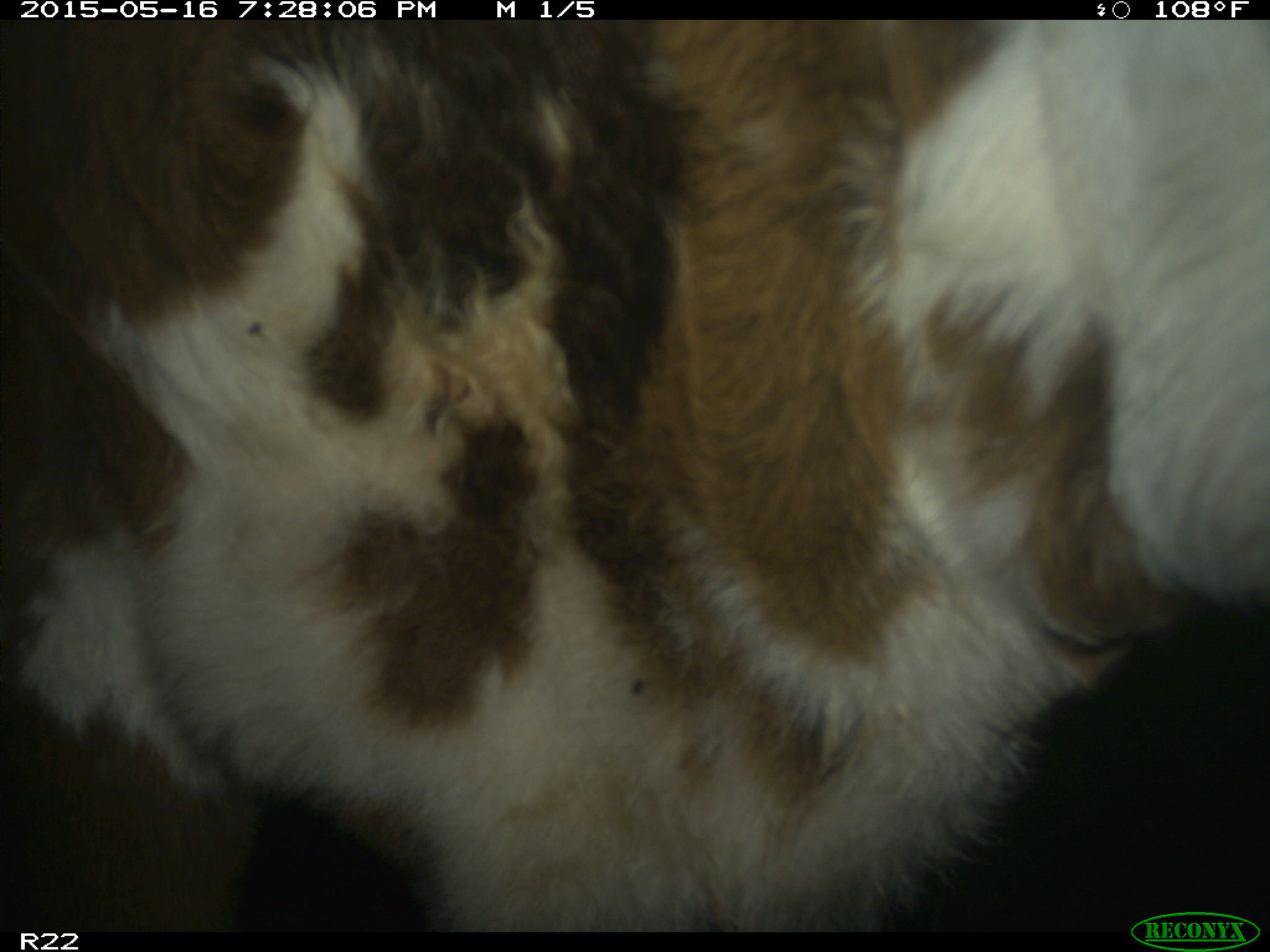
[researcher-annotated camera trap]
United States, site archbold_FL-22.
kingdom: Animalia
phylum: Chordata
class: Mammalia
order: Artiodactyla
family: Bovidae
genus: Bos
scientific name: Bos taurus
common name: domestic cow